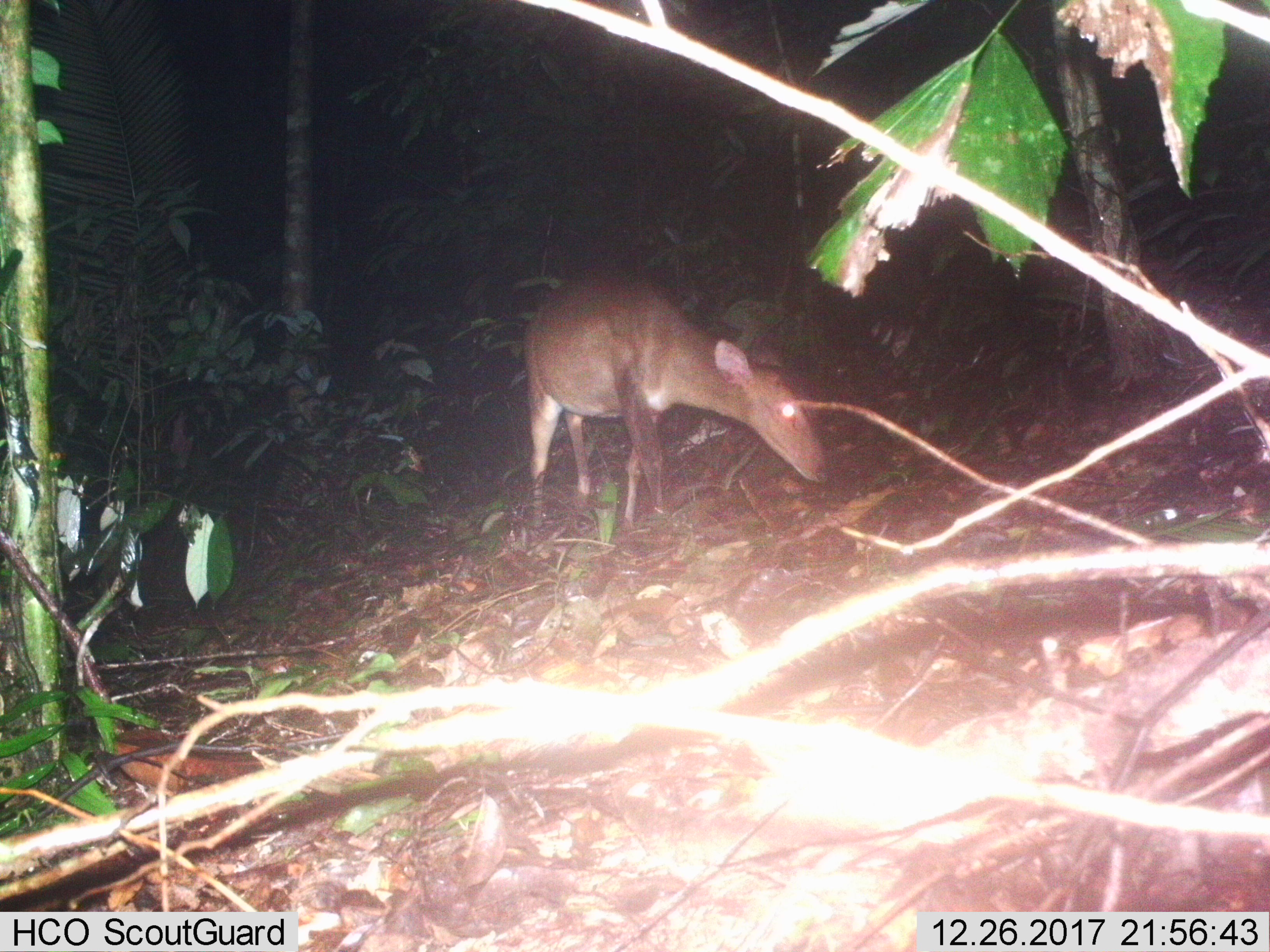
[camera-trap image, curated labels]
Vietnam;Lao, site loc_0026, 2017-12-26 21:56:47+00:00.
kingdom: Animalia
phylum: Chordata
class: Mammalia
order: Artiodactyla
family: Cervidae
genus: Muntiacus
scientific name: Muntiacus vuquangensis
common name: large-antlered muntjac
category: large antlered muntjac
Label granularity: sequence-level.